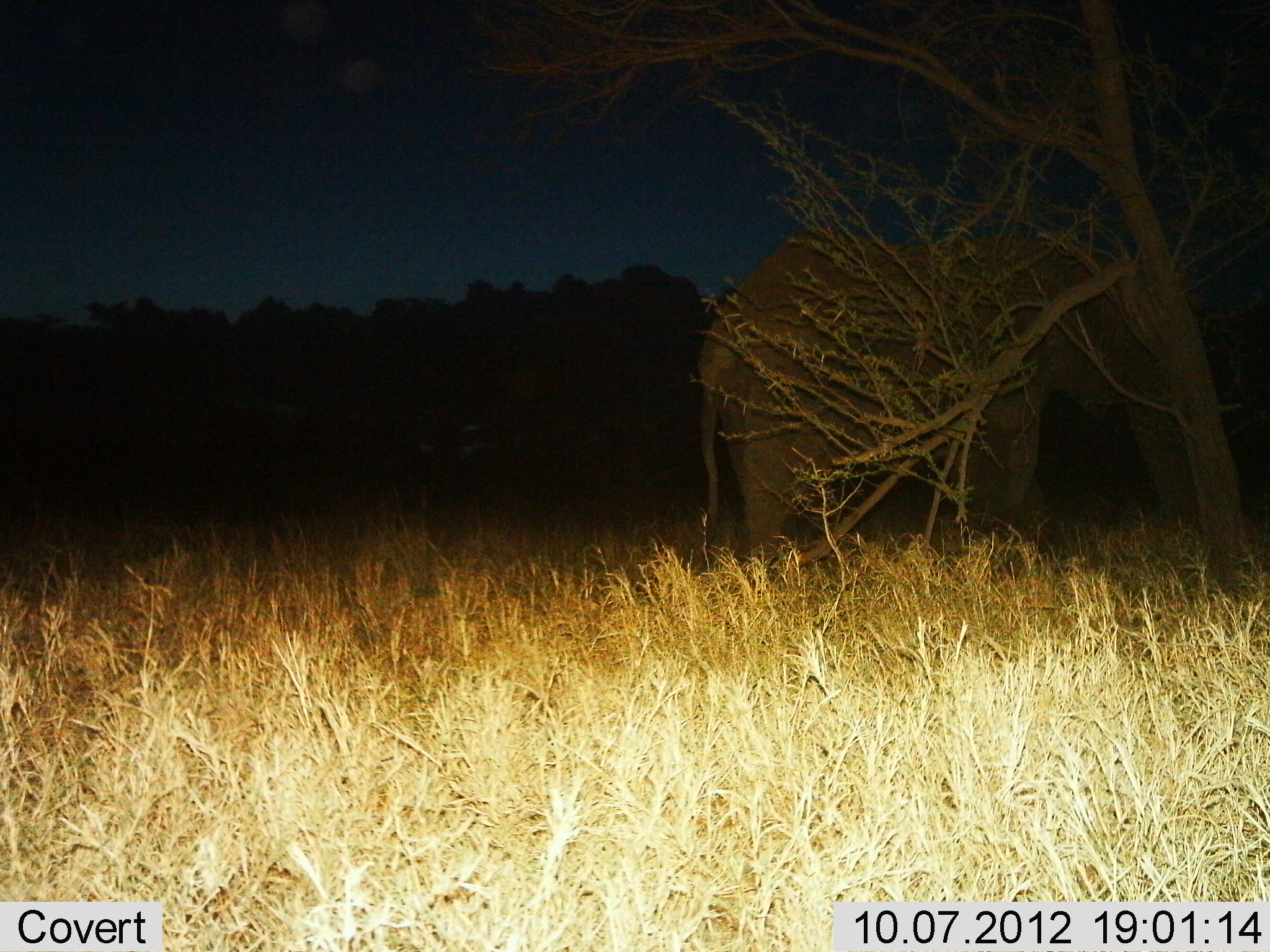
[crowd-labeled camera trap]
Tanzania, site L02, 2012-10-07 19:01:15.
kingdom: Animalia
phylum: Chordata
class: Mammalia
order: Proboscidea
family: Elephantidae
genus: Loxodonta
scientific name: Loxodonta africana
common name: african bush elephant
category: elephant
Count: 1.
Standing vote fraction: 90%.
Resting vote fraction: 10%.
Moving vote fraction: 0%.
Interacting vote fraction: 0%.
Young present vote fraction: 0%.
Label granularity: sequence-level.